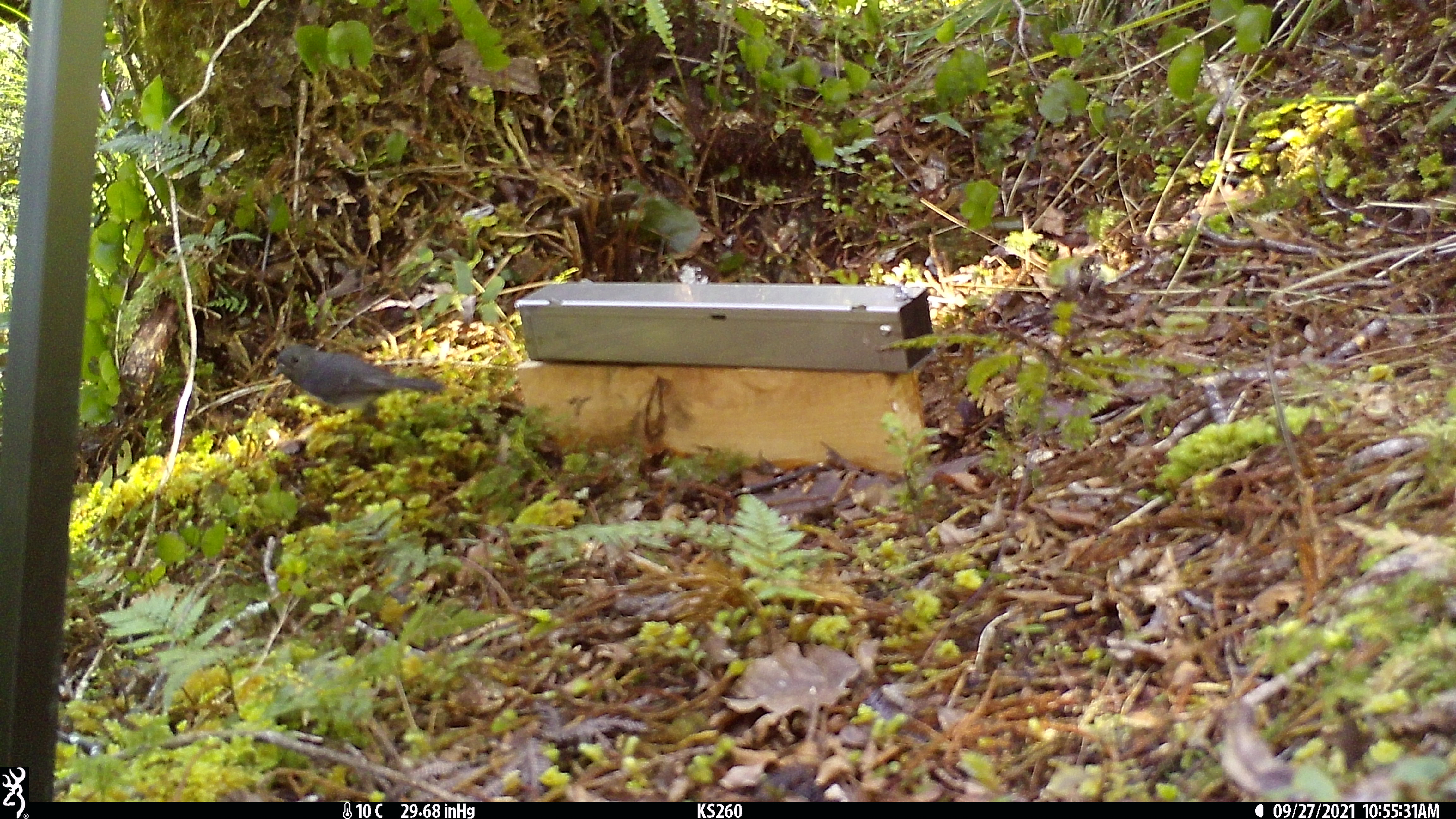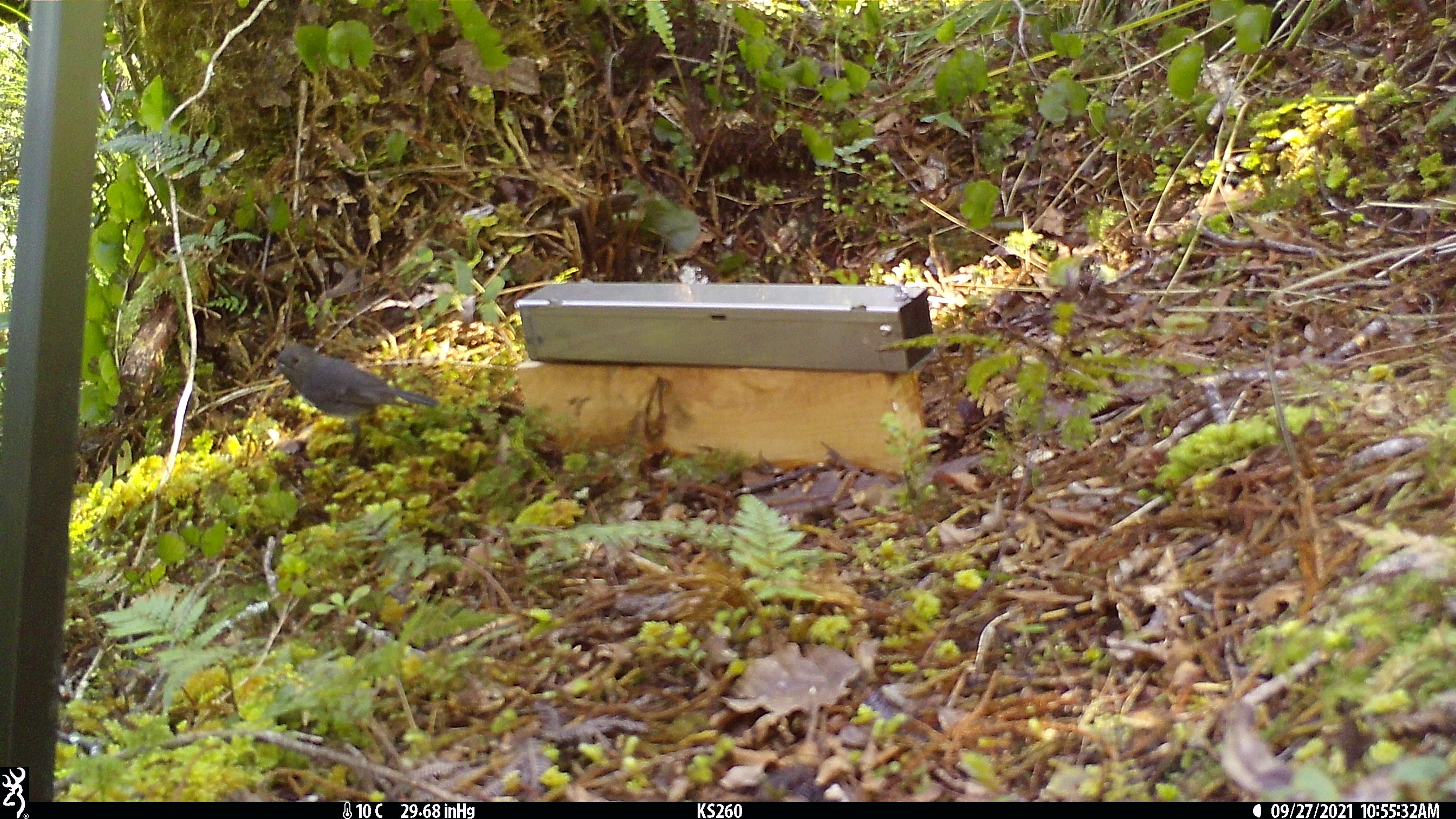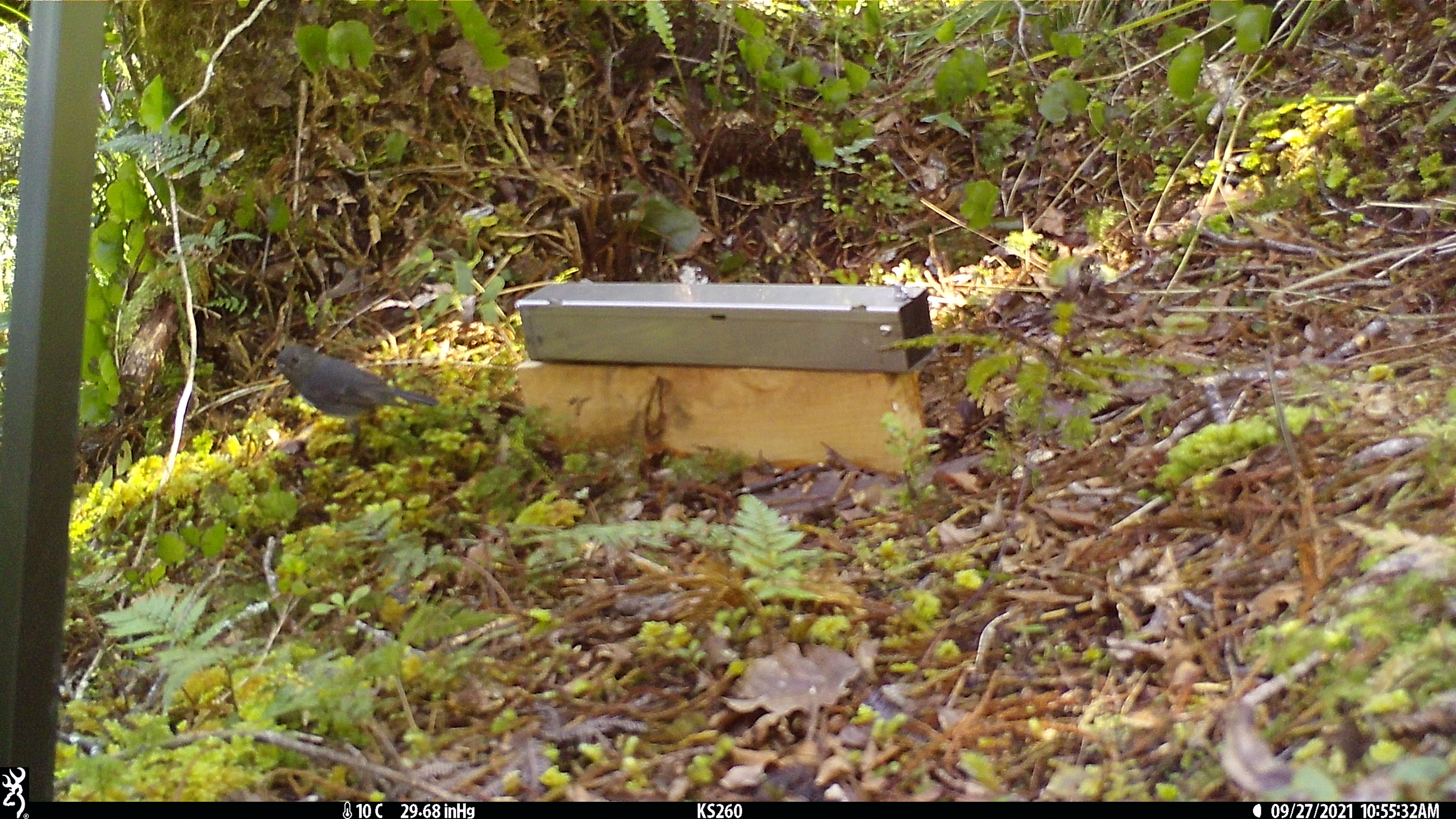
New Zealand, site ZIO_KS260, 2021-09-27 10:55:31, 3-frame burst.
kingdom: Animalia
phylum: Chordata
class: Aves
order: Passeriformes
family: Petroicidae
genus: Petroica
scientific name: Petroica australis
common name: new zealand robin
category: robin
Robin (new zealand robin) (Petroica australis).